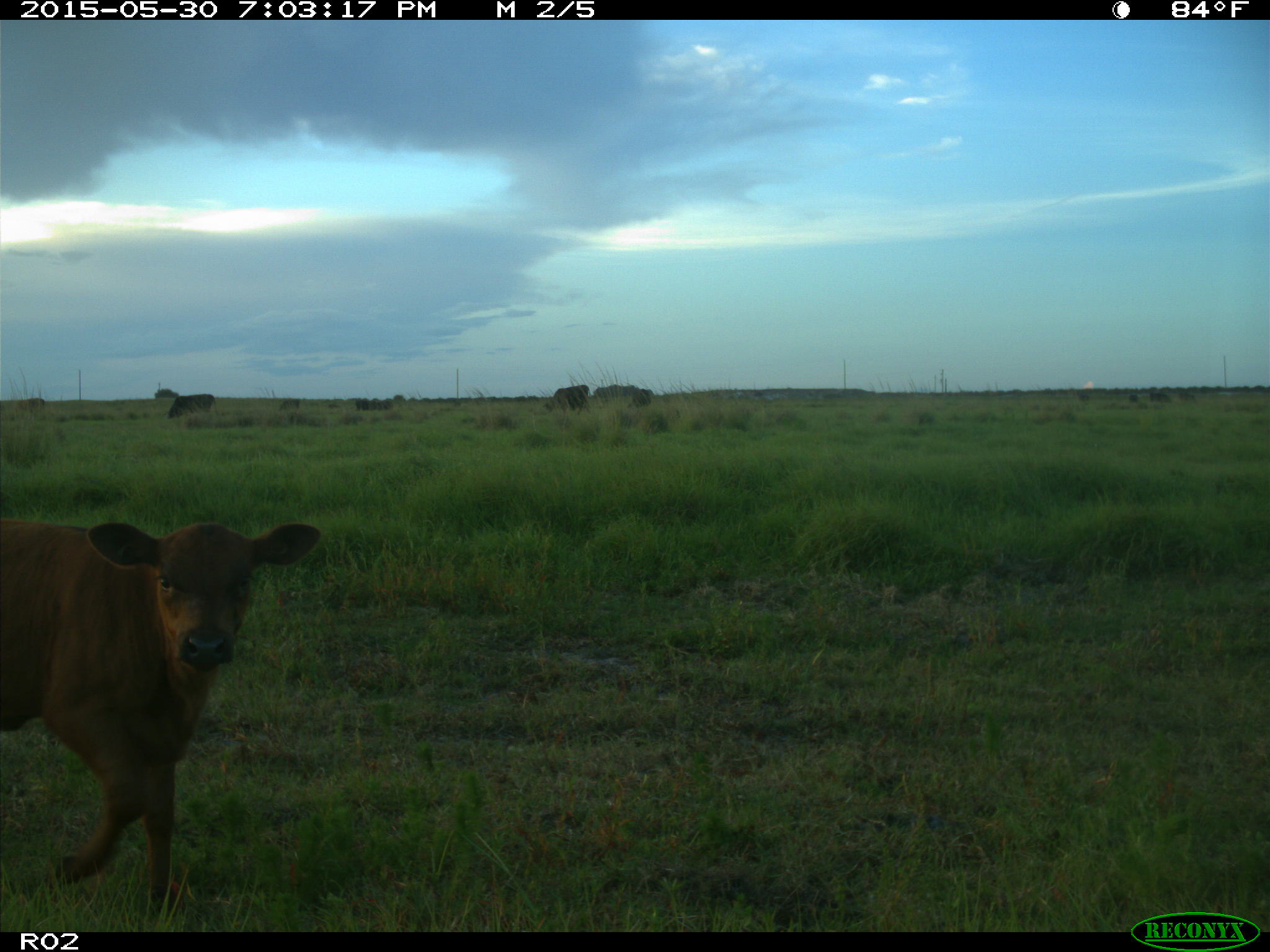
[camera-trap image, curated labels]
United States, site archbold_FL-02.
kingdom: Animalia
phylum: Chordata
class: Mammalia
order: Artiodactyla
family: Bovidae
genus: Bos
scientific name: Bos taurus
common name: domestic cow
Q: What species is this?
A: Bos taurus (domestic cow).